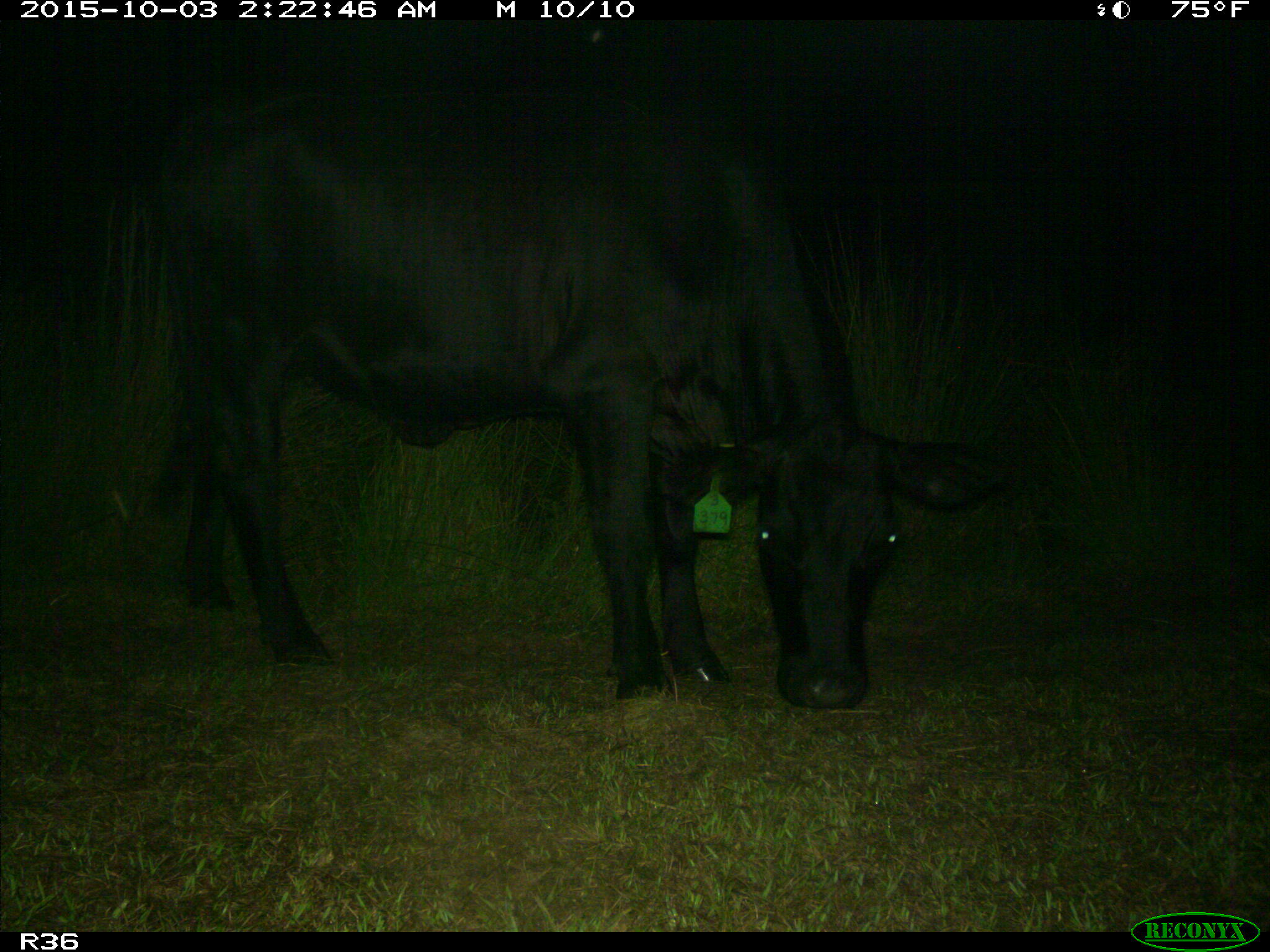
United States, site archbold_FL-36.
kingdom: Animalia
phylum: Chordata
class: Mammalia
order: Artiodactyla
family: Bovidae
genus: Bos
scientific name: Bos taurus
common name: domestic cow